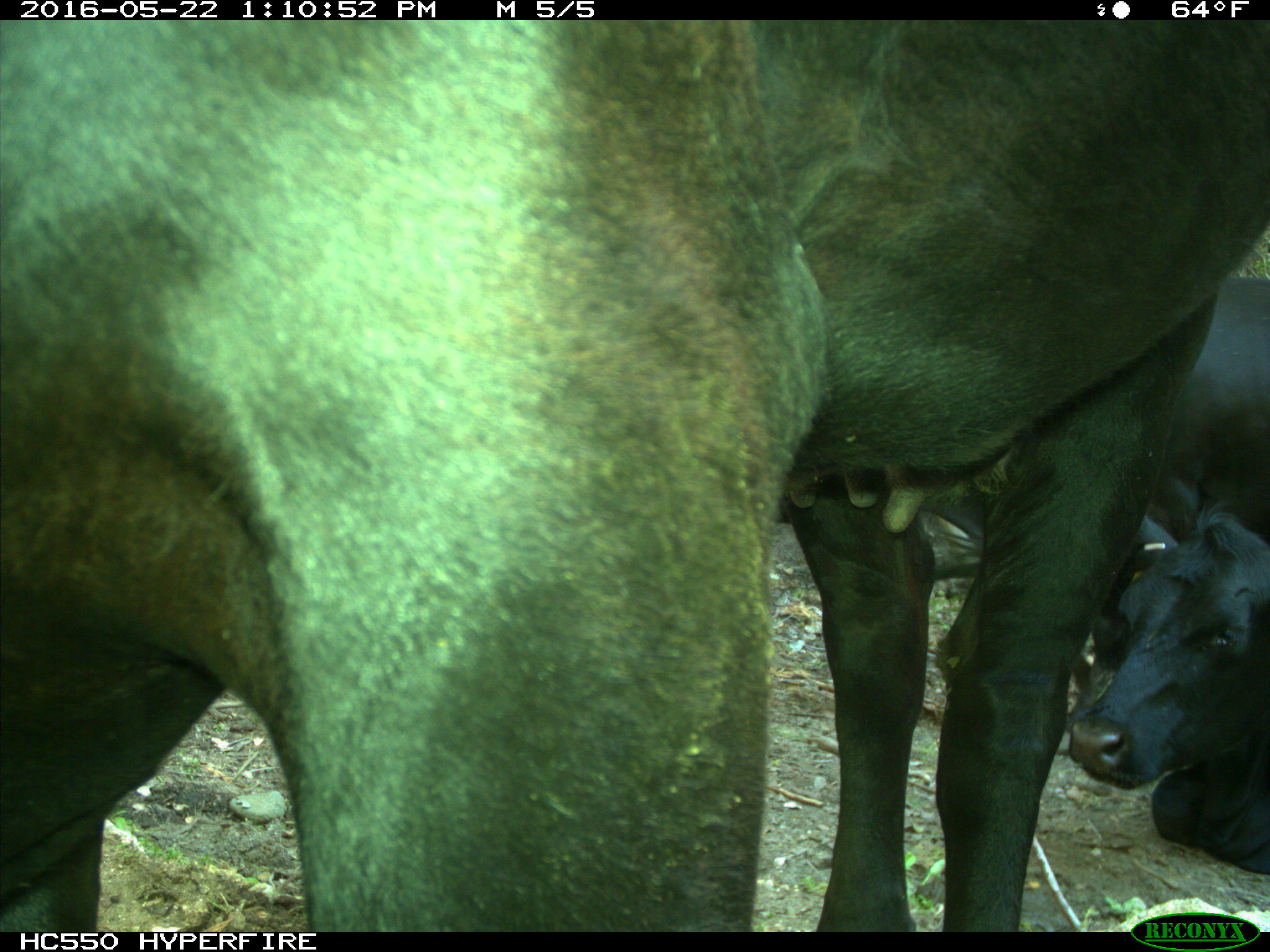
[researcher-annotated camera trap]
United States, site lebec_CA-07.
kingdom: Animalia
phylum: Chordata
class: Mammalia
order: Artiodactyla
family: Bovidae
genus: Bos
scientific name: Bos taurus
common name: domestic cow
Bos taurus (domestic cow).